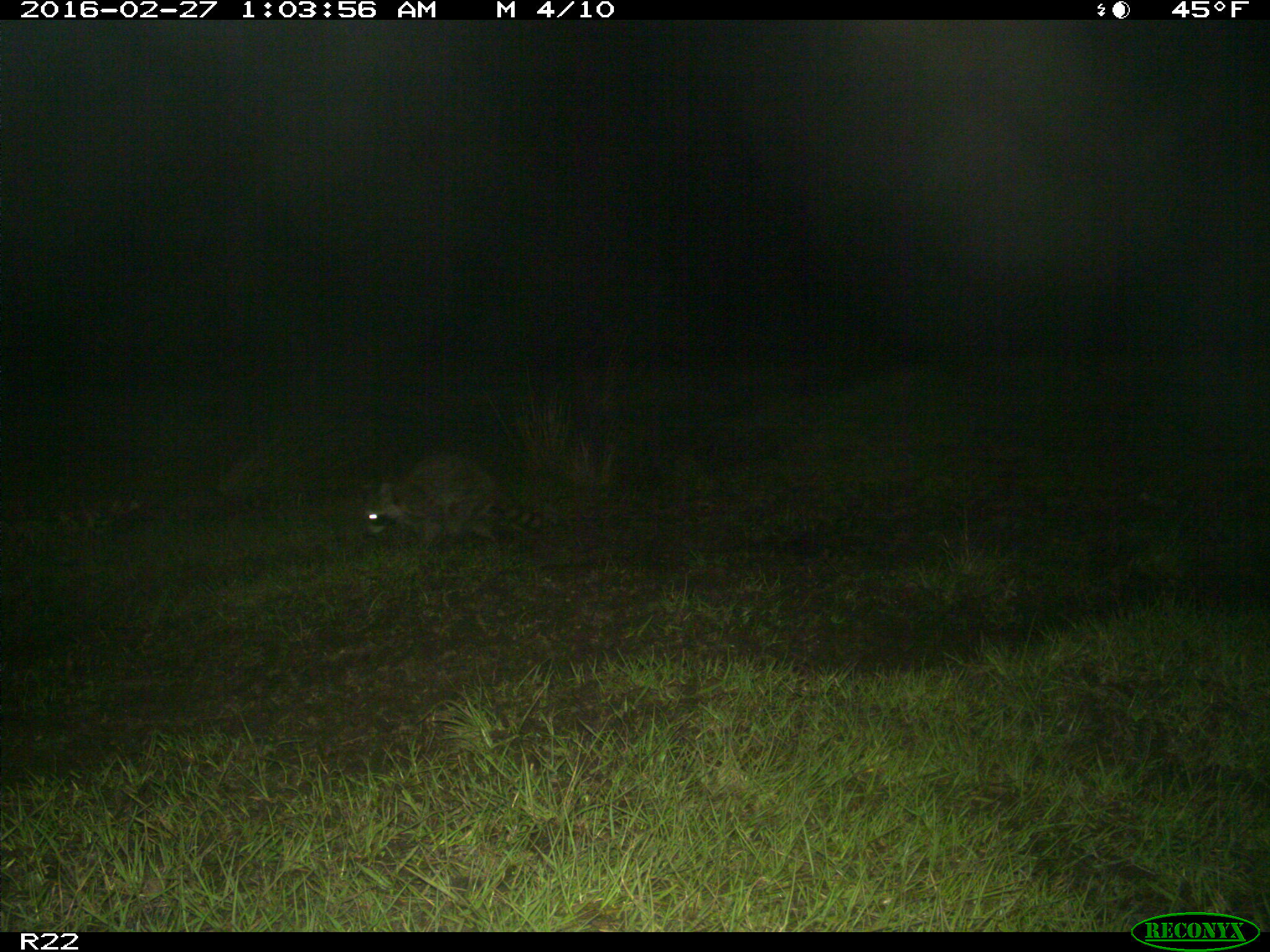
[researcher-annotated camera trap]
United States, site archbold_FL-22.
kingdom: Animalia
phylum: Chordata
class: Mammalia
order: Carnivora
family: Procyonidae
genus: Procyon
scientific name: Procyon lotor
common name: common raccoon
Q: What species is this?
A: Procyon lotor (common raccoon).